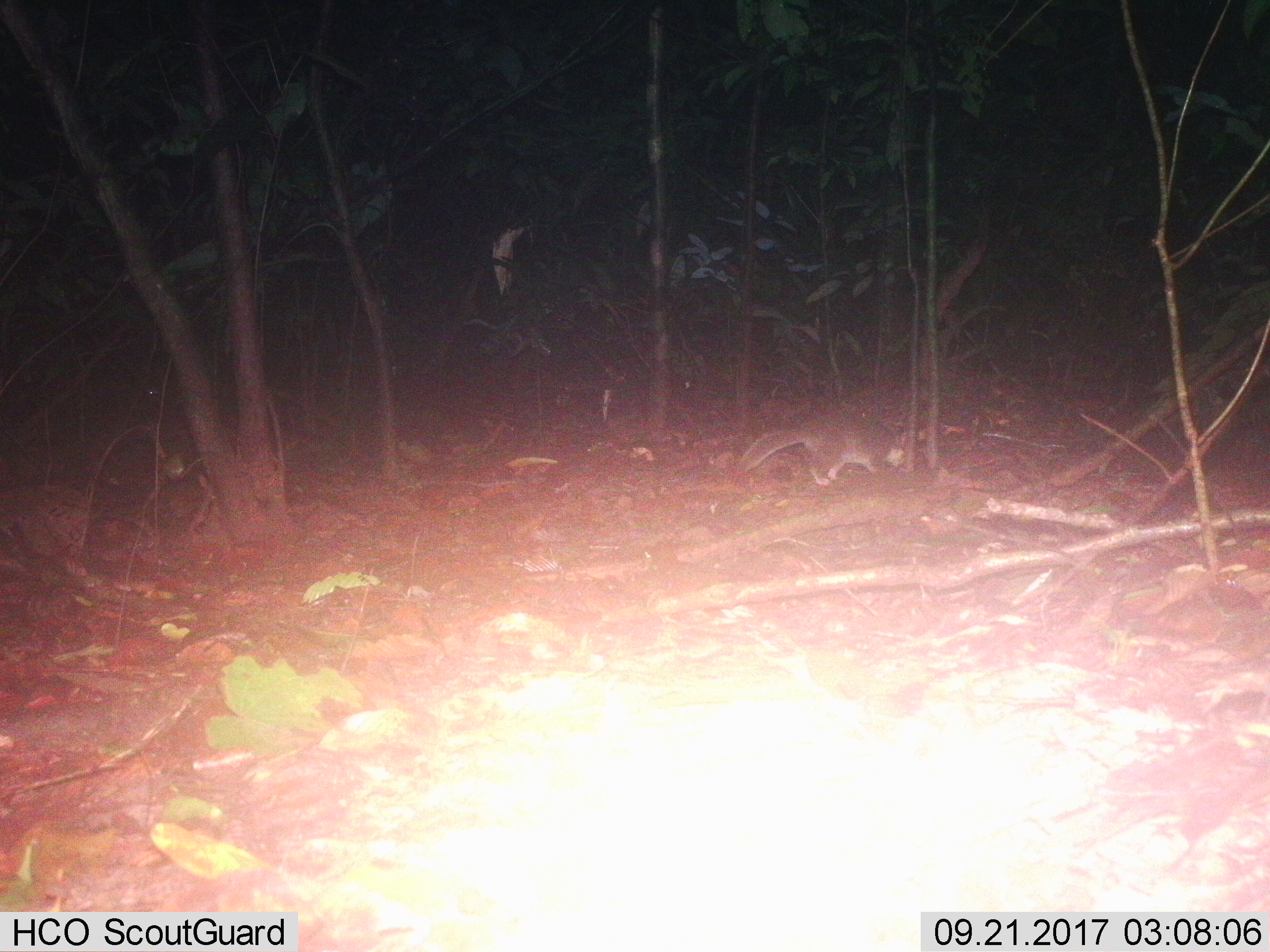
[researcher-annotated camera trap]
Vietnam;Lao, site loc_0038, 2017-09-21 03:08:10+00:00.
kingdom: Animalia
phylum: Chordata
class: Mammalia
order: Carnivora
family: Mustelidae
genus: Melogale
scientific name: Melogale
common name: ferret badger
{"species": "ferret badger (Melogale)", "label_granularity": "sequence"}